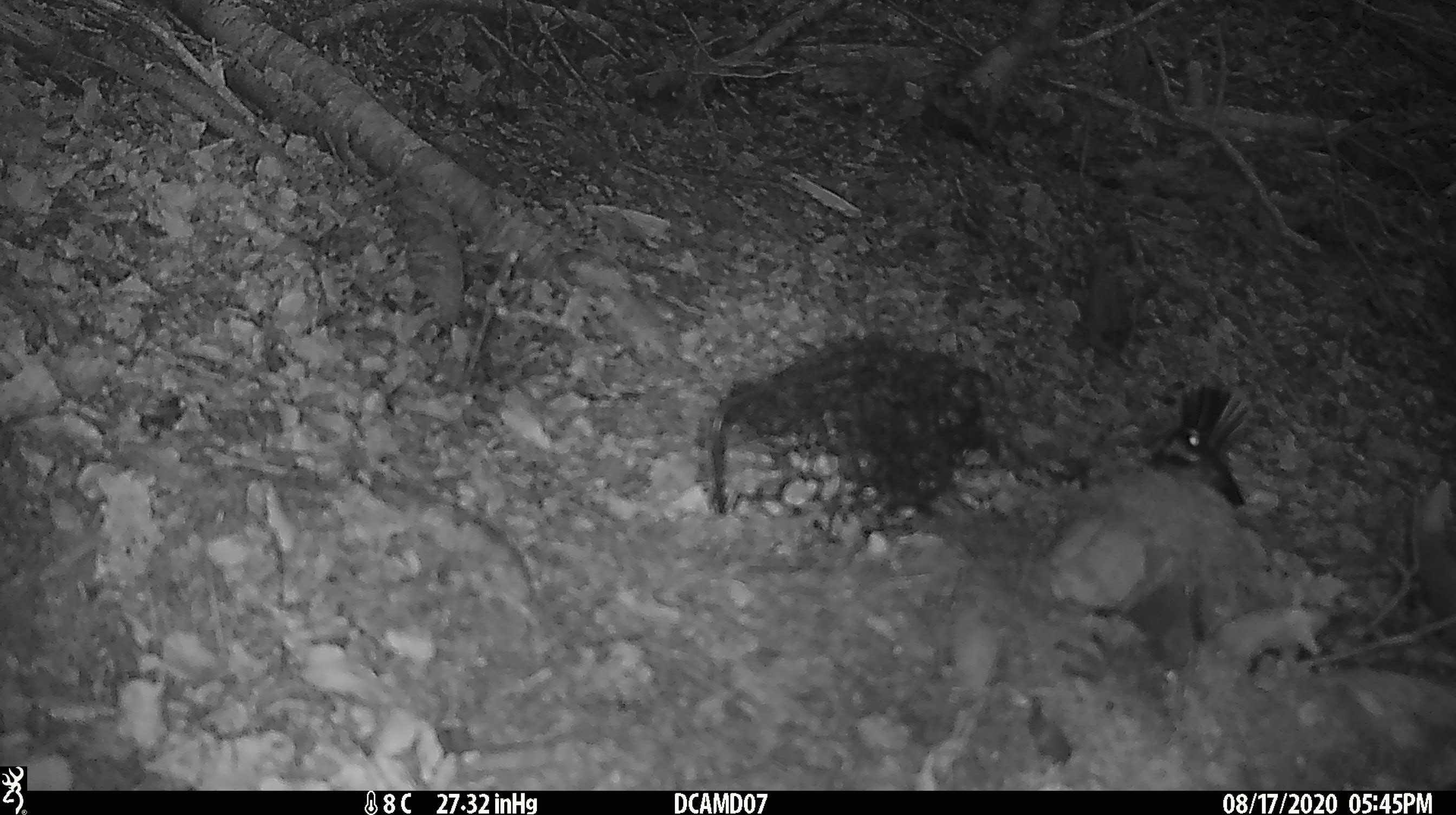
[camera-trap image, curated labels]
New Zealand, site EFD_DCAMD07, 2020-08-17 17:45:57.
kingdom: Animalia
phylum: Chordata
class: Aves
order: Passeriformes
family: Rhipiduridae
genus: Rhipidura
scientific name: Rhipidura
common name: fantails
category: fantail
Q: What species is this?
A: Fantail (fantails) (Rhipidura).